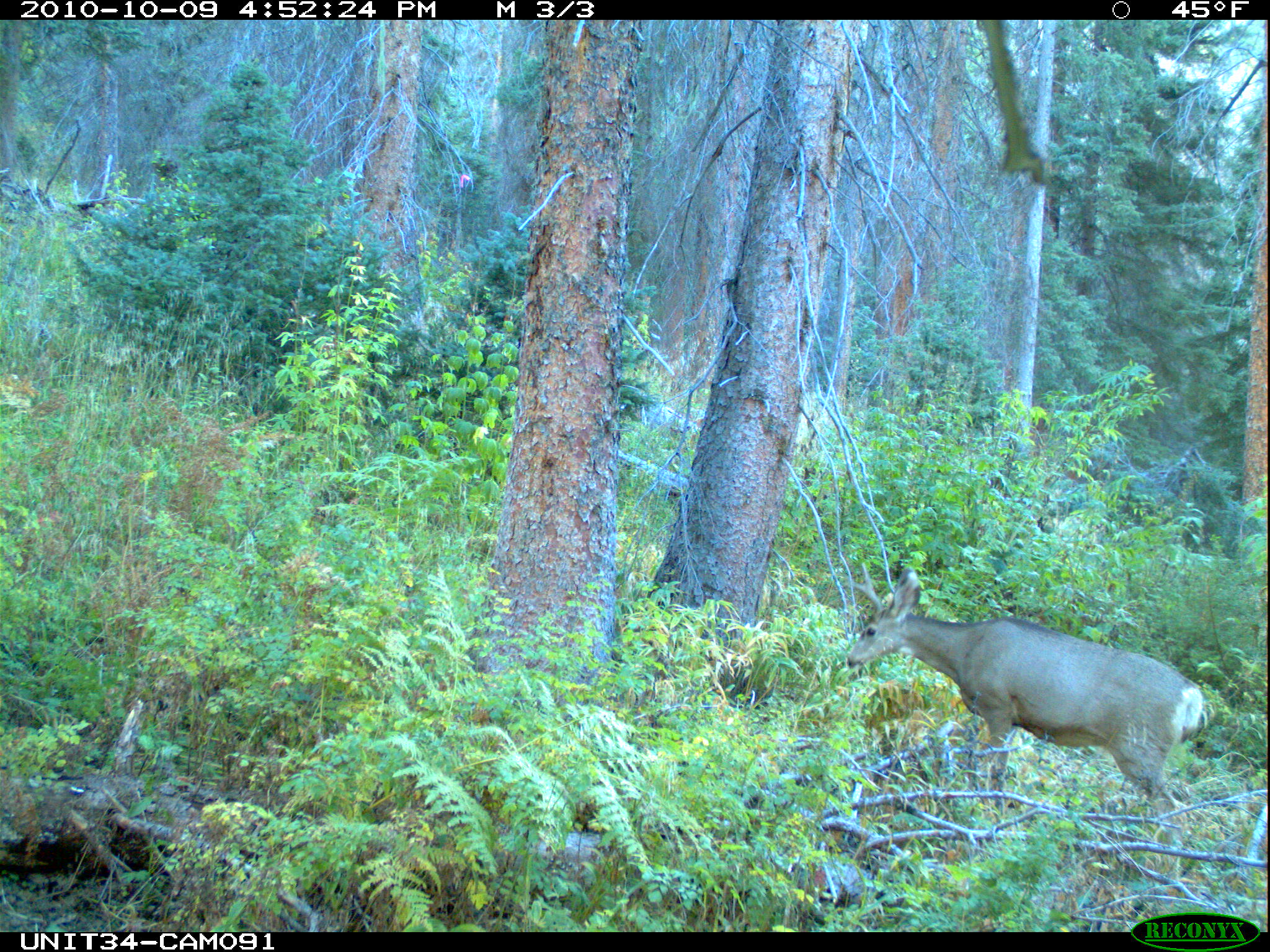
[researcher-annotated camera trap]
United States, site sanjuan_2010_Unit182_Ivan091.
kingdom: Animalia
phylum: Chordata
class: Mammalia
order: Artiodactyla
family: Cervidae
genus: Odocoileus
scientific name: Odocoileus hemionus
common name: mule deer